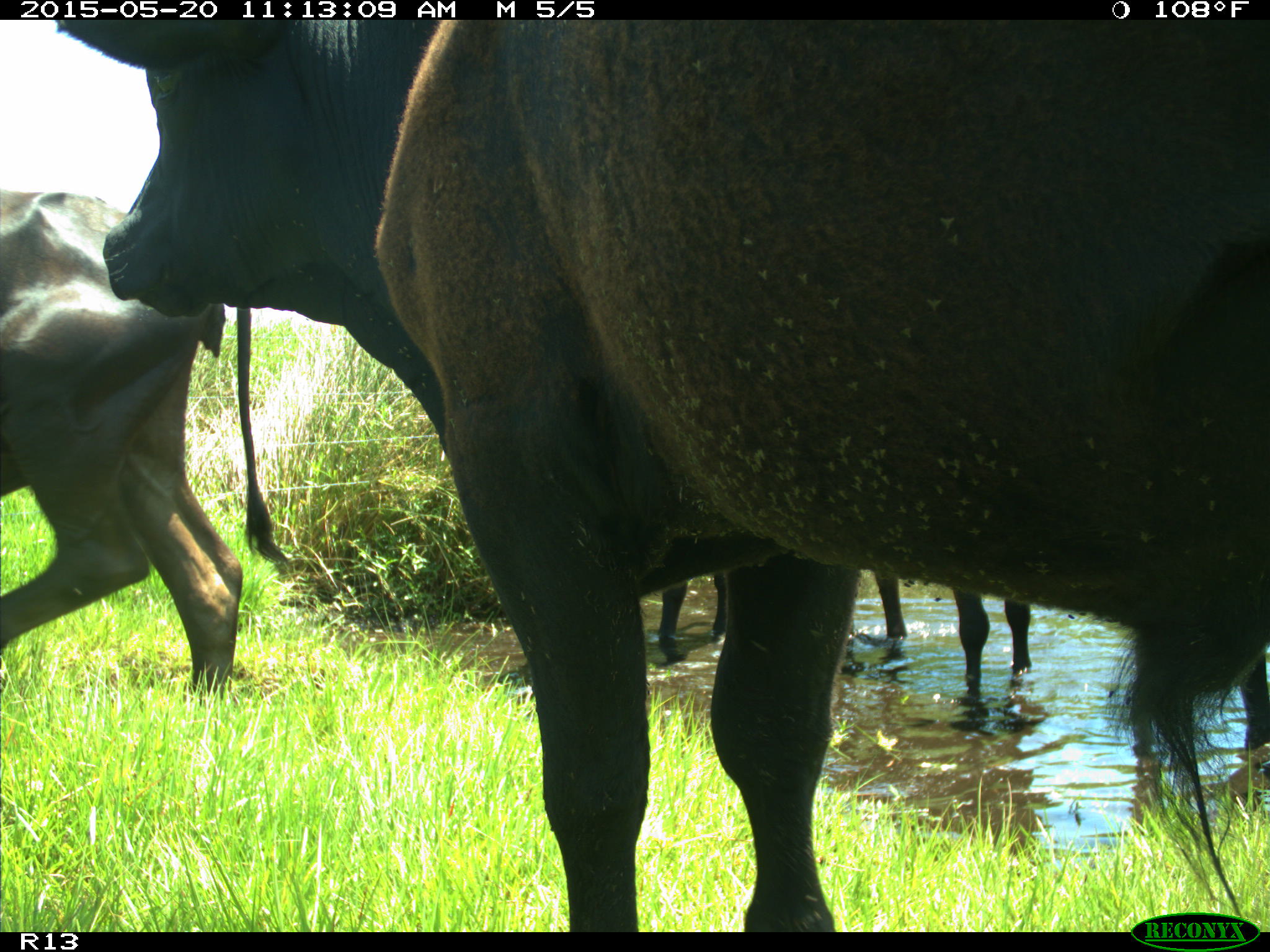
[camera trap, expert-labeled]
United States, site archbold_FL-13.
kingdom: Animalia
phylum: Chordata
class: Mammalia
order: Artiodactyla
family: Bovidae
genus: Bos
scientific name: Bos taurus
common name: domestic cow